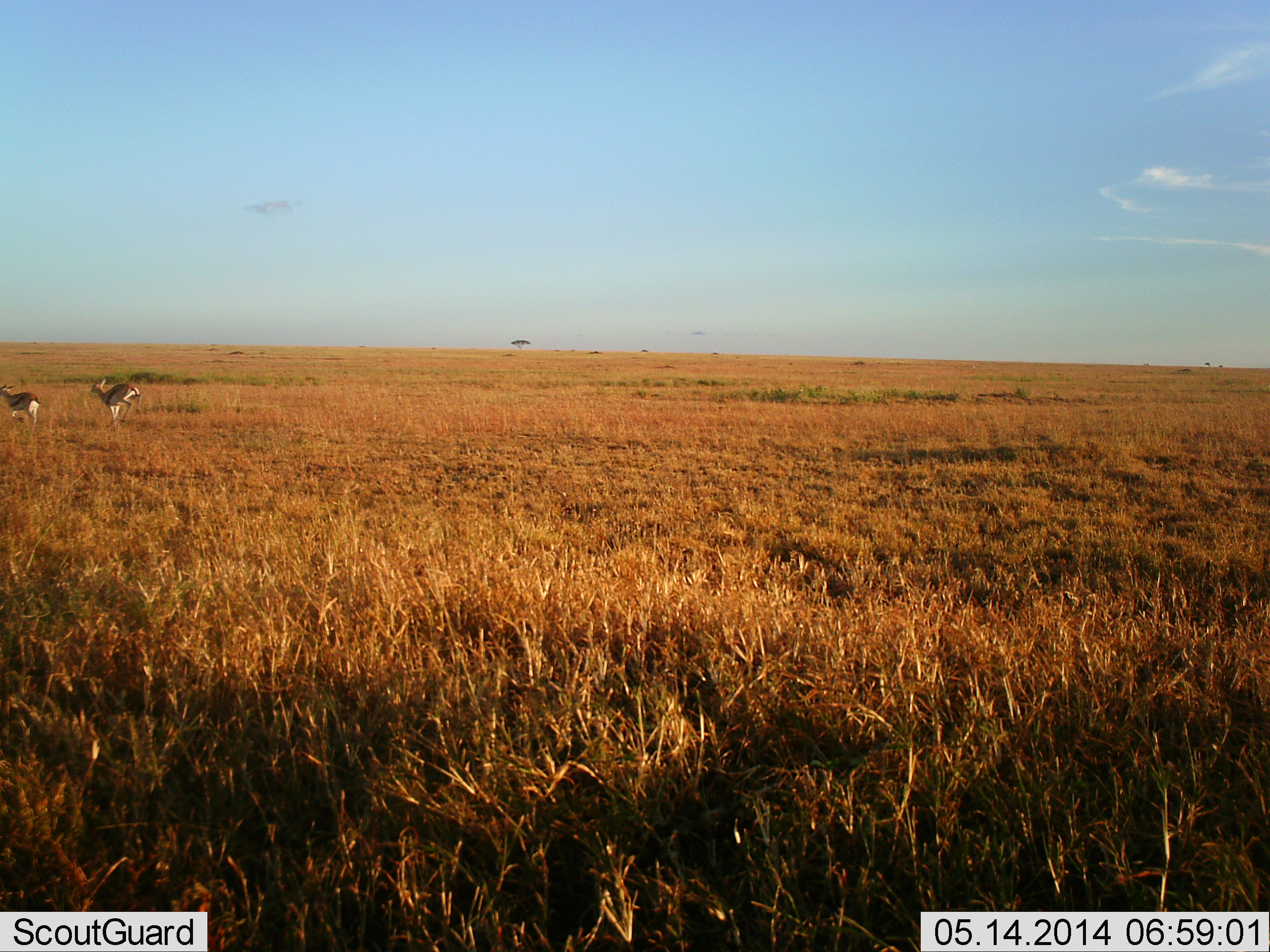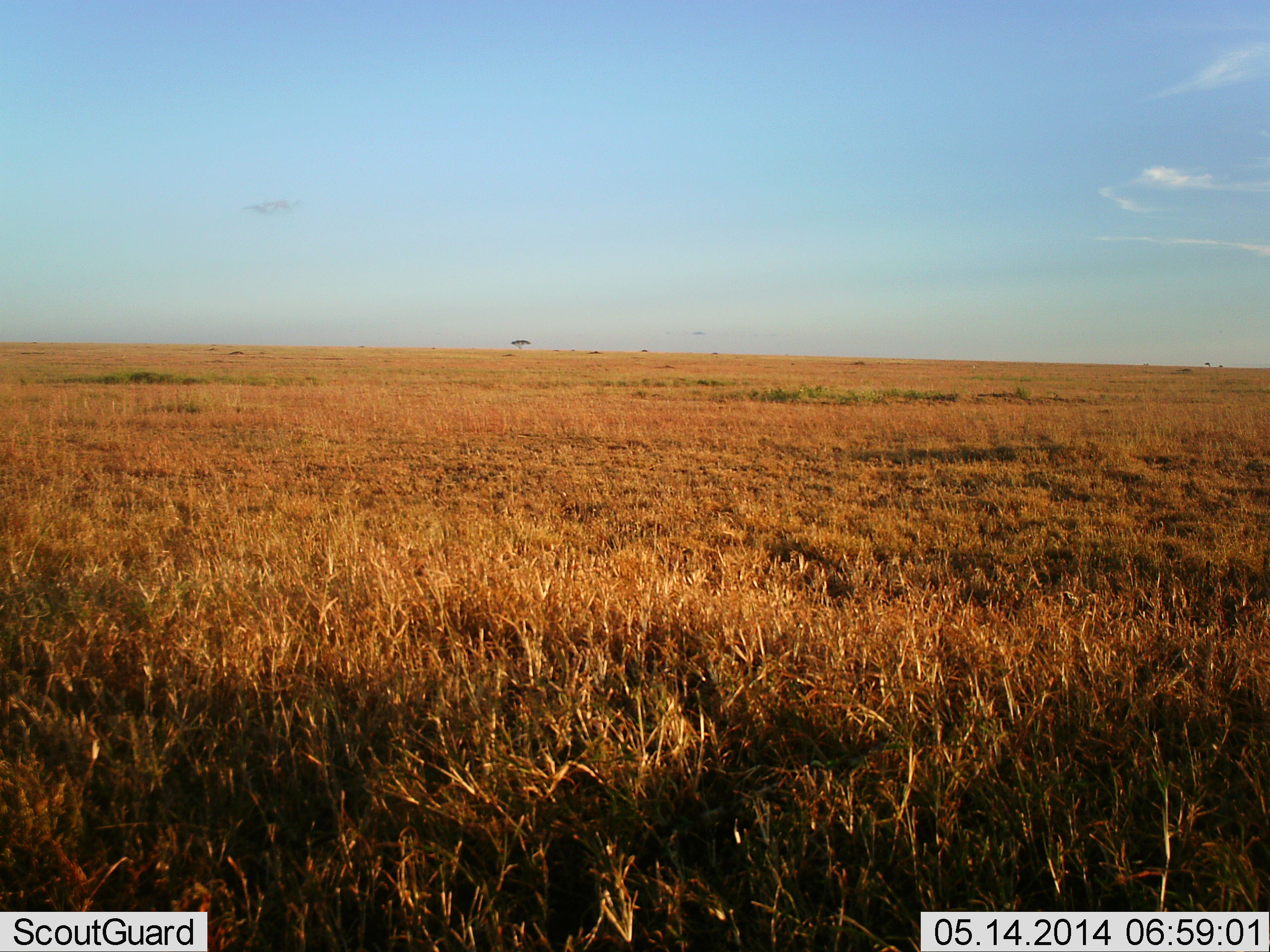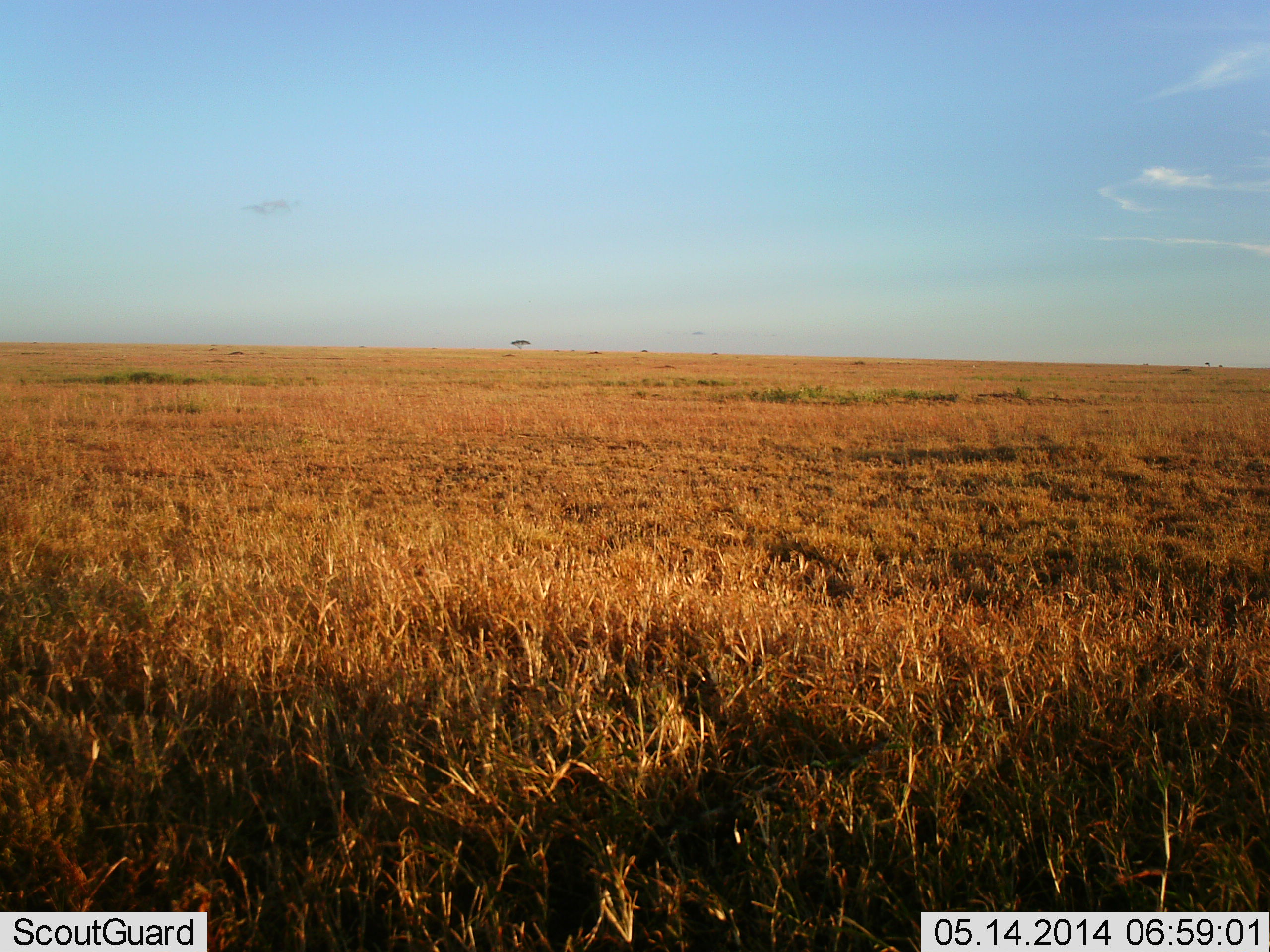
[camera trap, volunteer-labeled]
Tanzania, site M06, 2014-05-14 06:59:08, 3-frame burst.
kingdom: Animalia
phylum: Chordata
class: Mammalia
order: Artiodactyla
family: Bovidae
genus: Eudorcas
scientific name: Eudorcas thomsonii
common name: thomson's gazelle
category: gazellethomsons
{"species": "gazellethomsons (thomson's gazelle) (Eudorcas thomsonii)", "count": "2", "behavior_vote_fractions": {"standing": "0%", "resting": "0%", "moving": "100%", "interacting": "0%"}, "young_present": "0%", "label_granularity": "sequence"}